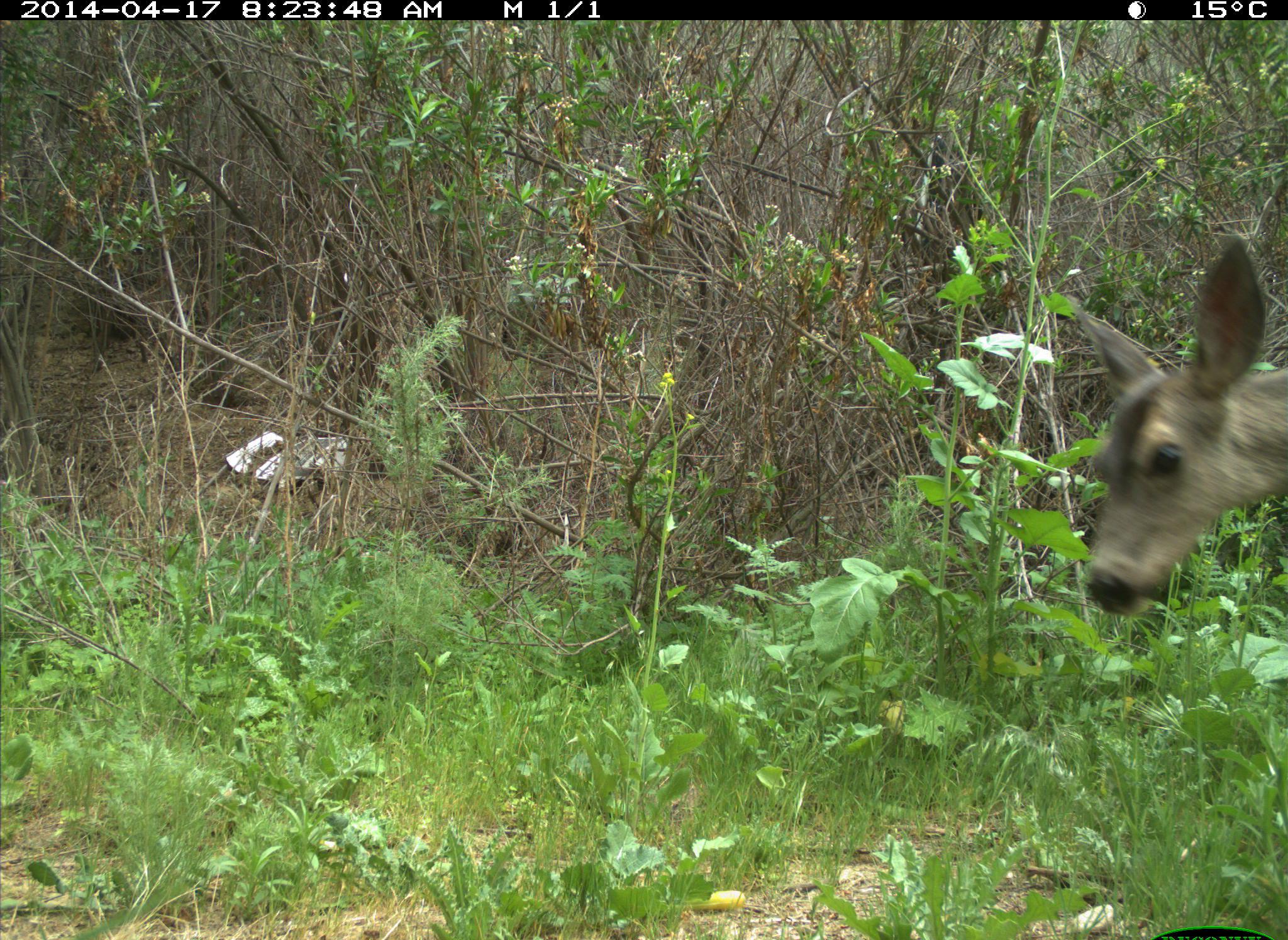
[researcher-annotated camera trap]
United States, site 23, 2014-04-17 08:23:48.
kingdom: Animalia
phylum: Chordata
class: Mammalia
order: Artiodactyla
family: Cervidae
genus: Odocoileus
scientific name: Odocoileus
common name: deer